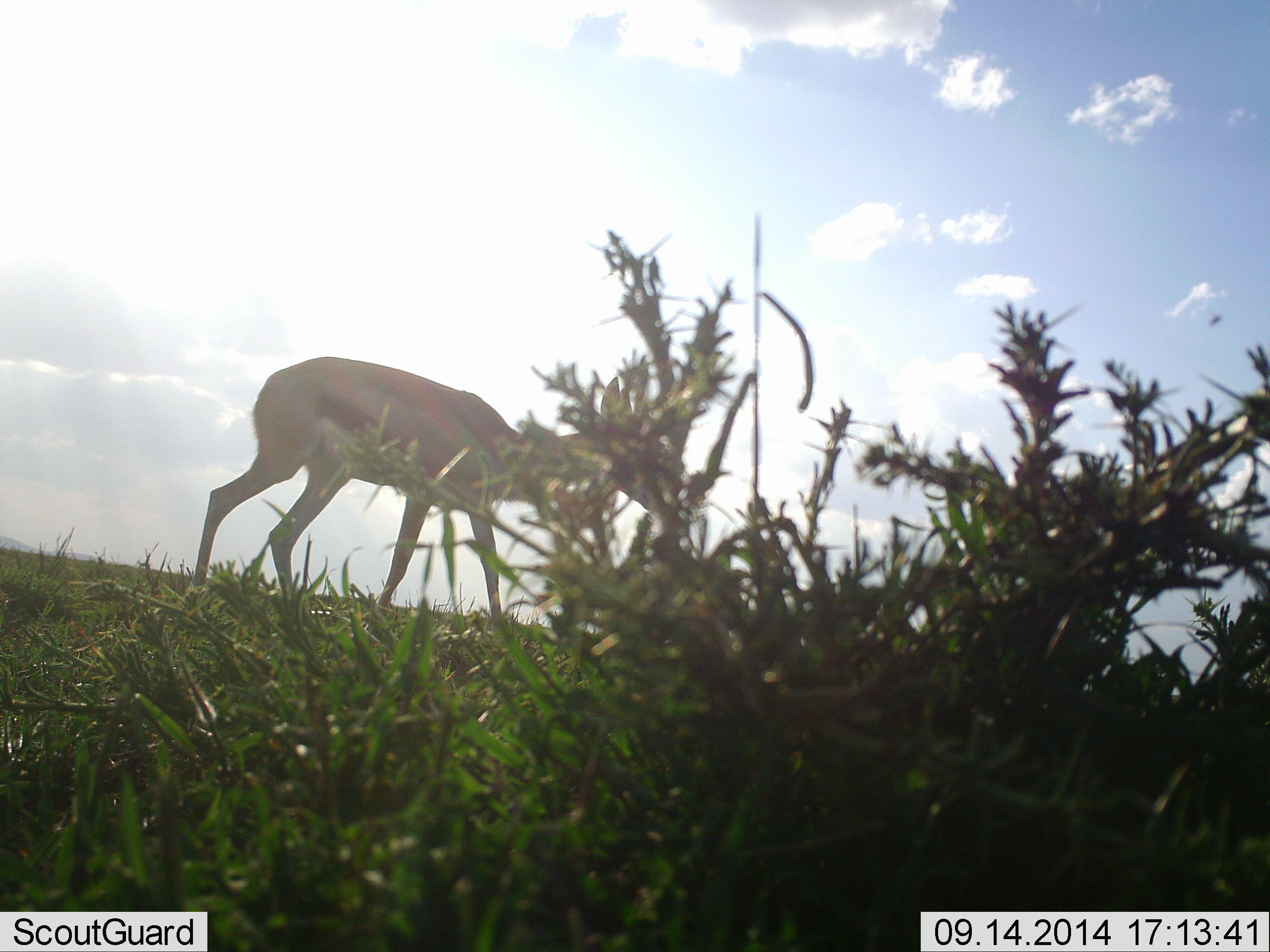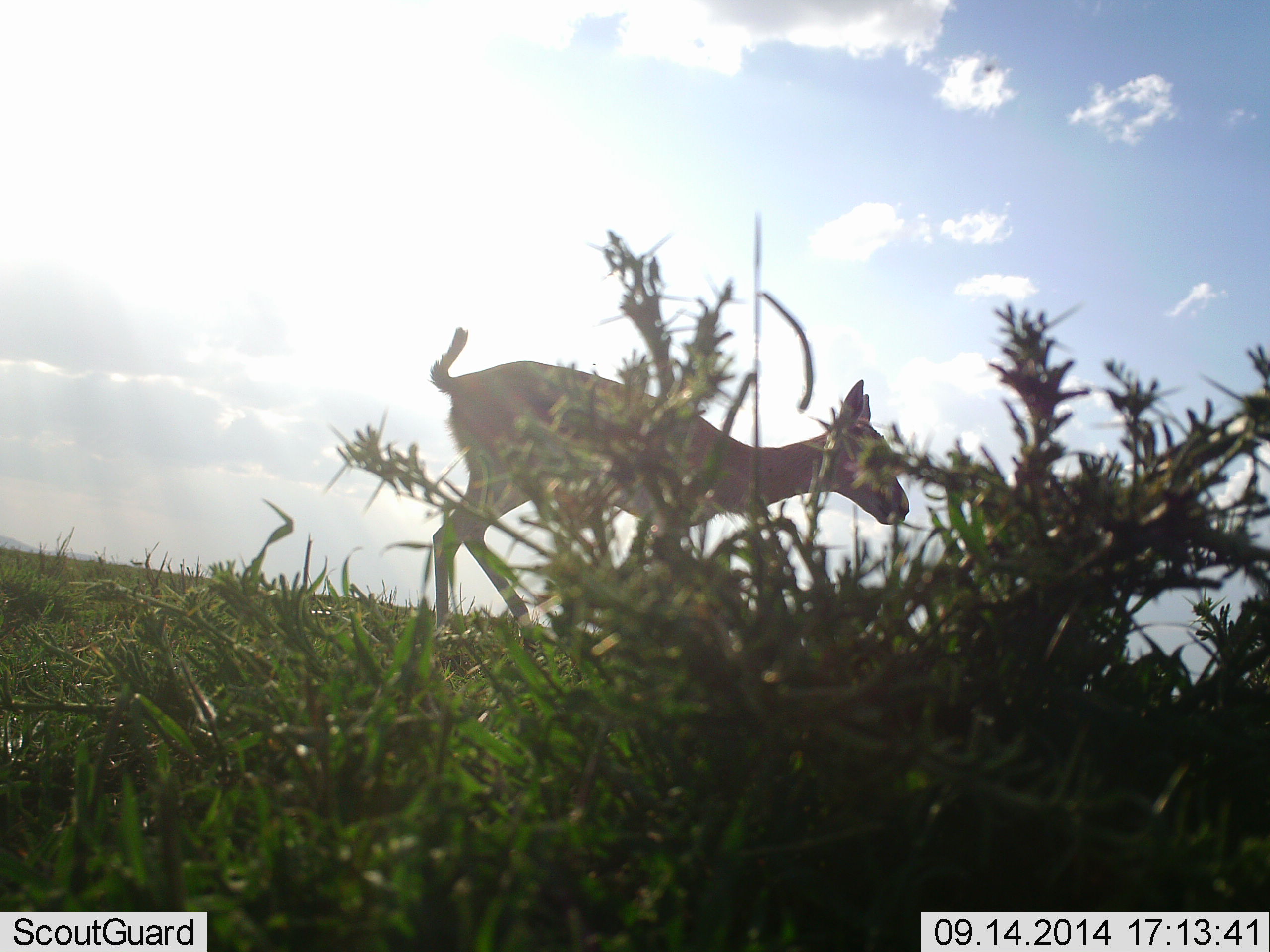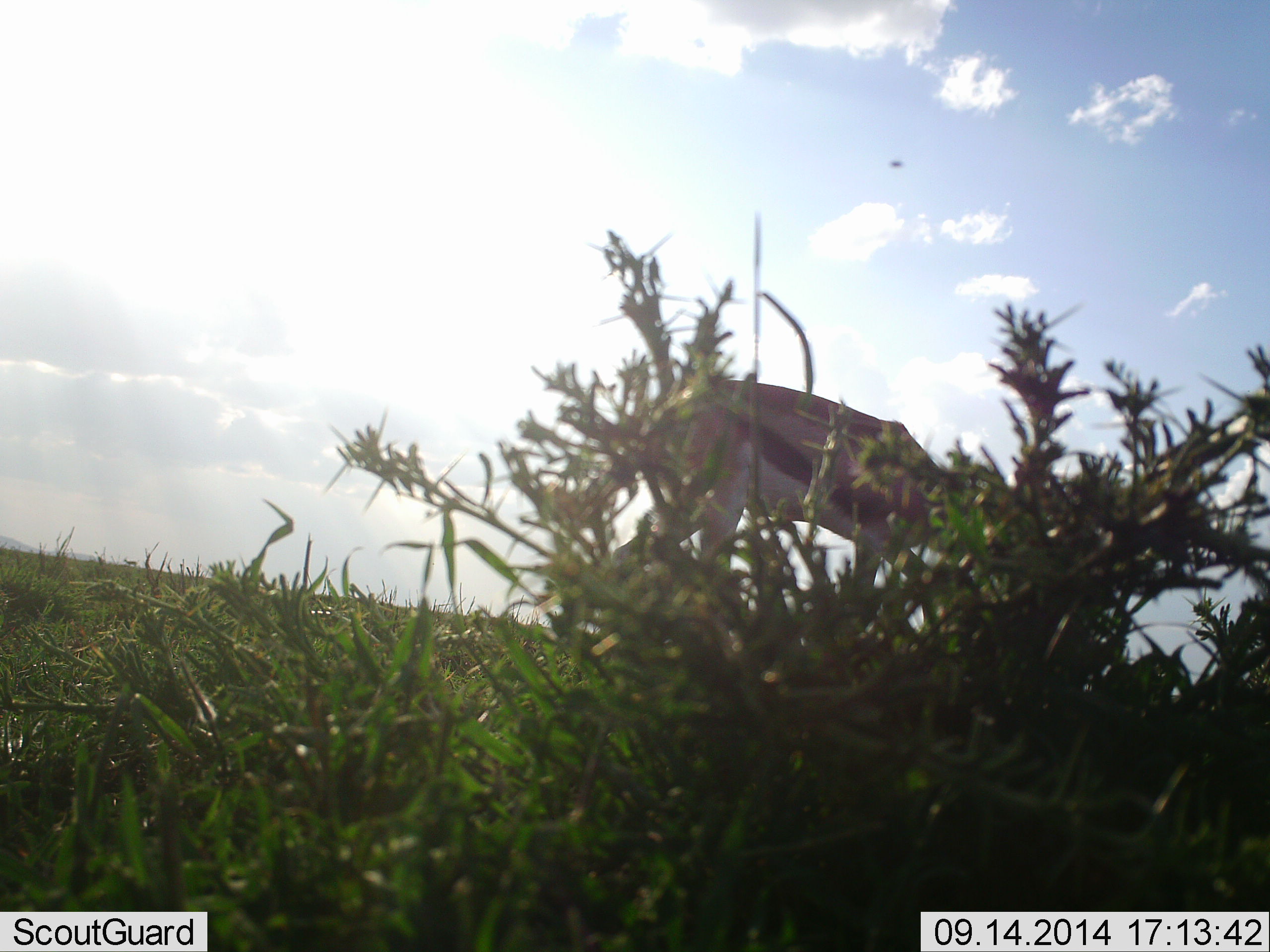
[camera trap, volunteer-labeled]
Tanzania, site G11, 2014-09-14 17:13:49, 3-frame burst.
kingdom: Animalia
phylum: Chordata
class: Mammalia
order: Artiodactyla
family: Bovidae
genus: Eudorcas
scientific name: Eudorcas thomsonii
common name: thomson's gazelle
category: gazellethomsons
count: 1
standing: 0%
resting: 0%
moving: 100%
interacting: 0%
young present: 0%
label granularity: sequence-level